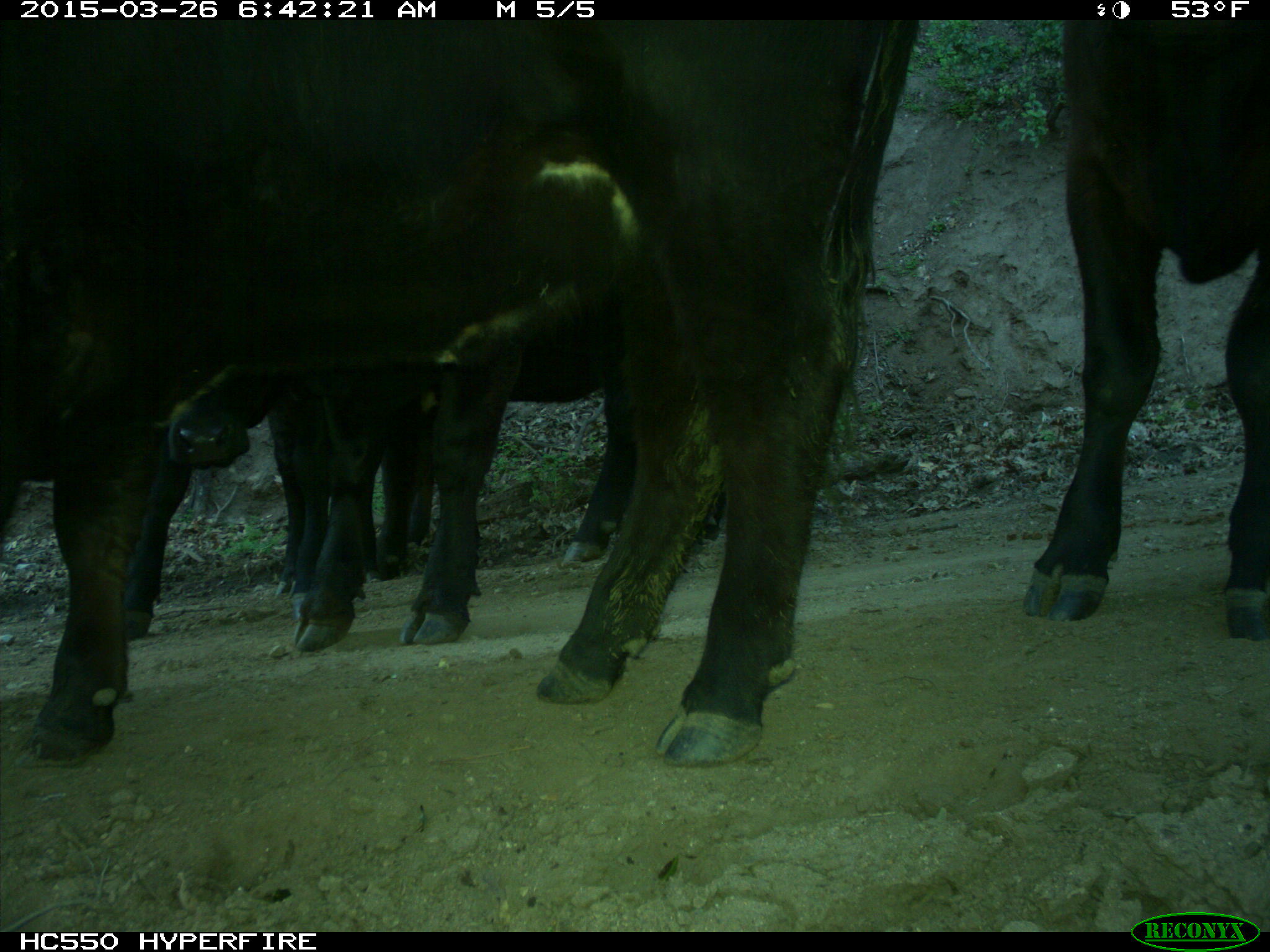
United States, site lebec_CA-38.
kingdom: Animalia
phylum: Chordata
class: Mammalia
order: Artiodactyla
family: Bovidae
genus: Bos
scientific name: Bos taurus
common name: domestic cow